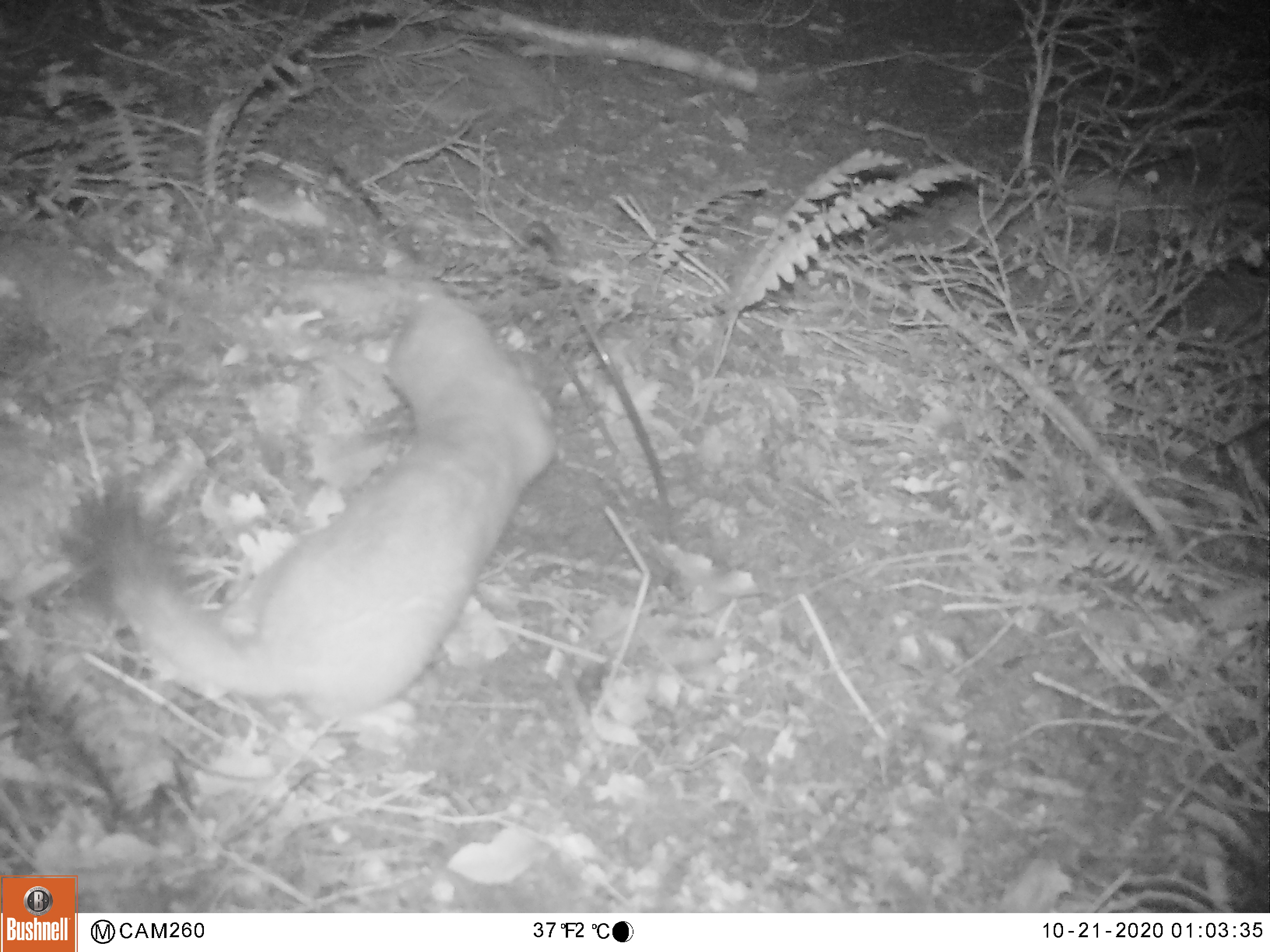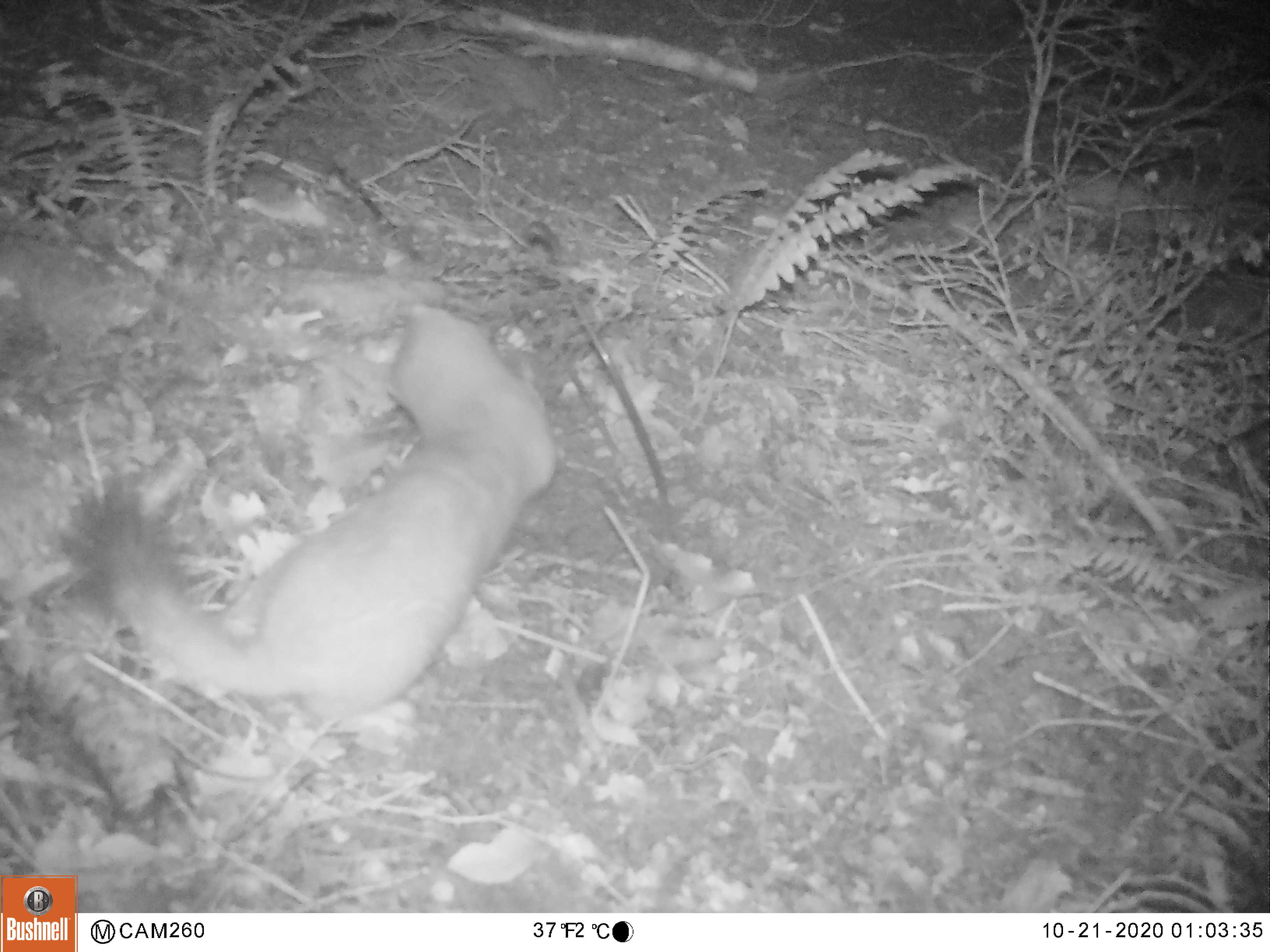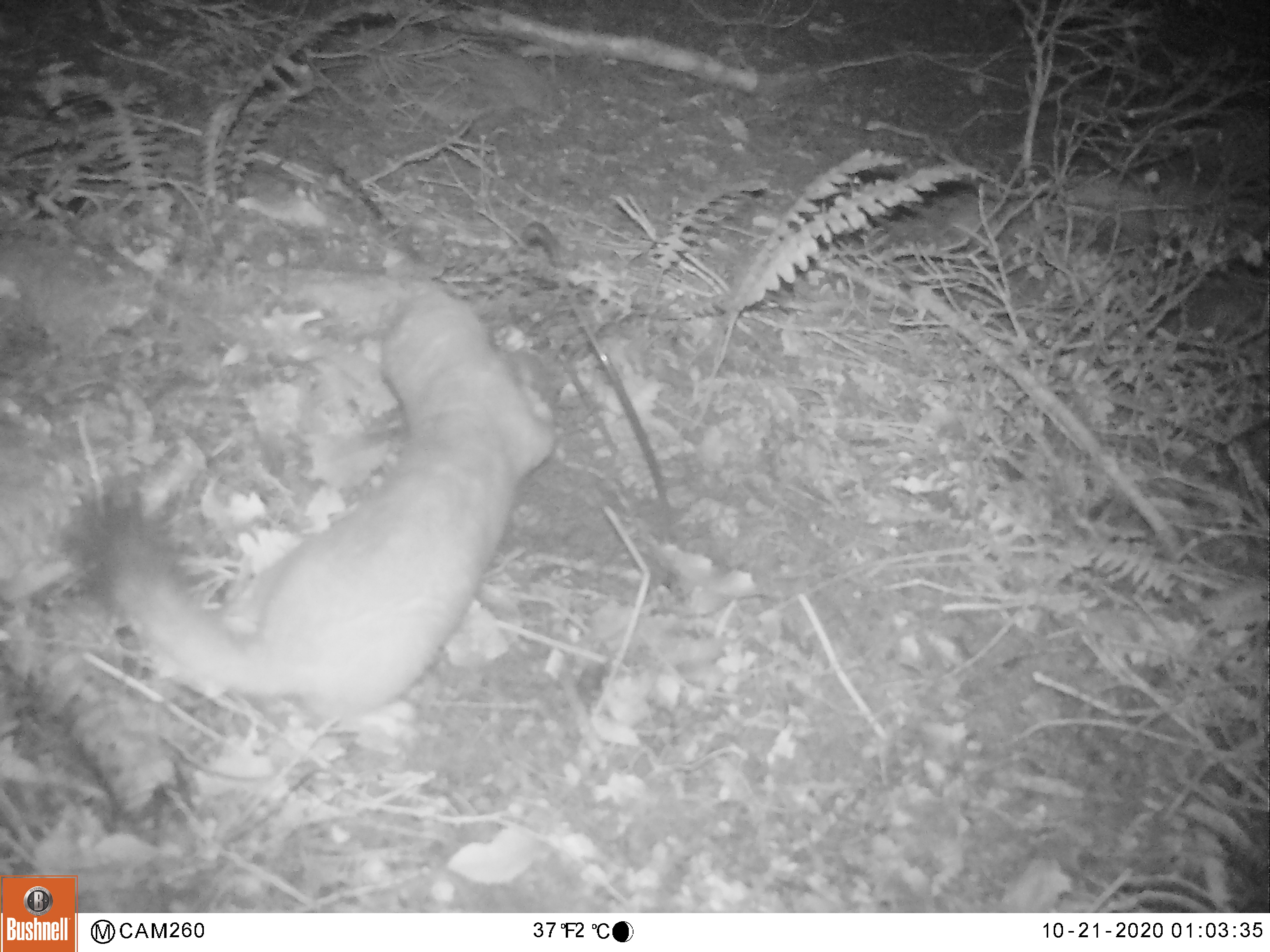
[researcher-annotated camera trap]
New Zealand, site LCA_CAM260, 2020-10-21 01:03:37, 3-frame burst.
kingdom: Animalia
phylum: Chordata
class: Mammalia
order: Carnivora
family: Mustelidae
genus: Mustela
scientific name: Mustela erminea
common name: stoat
Stoat (Mustela erminea).